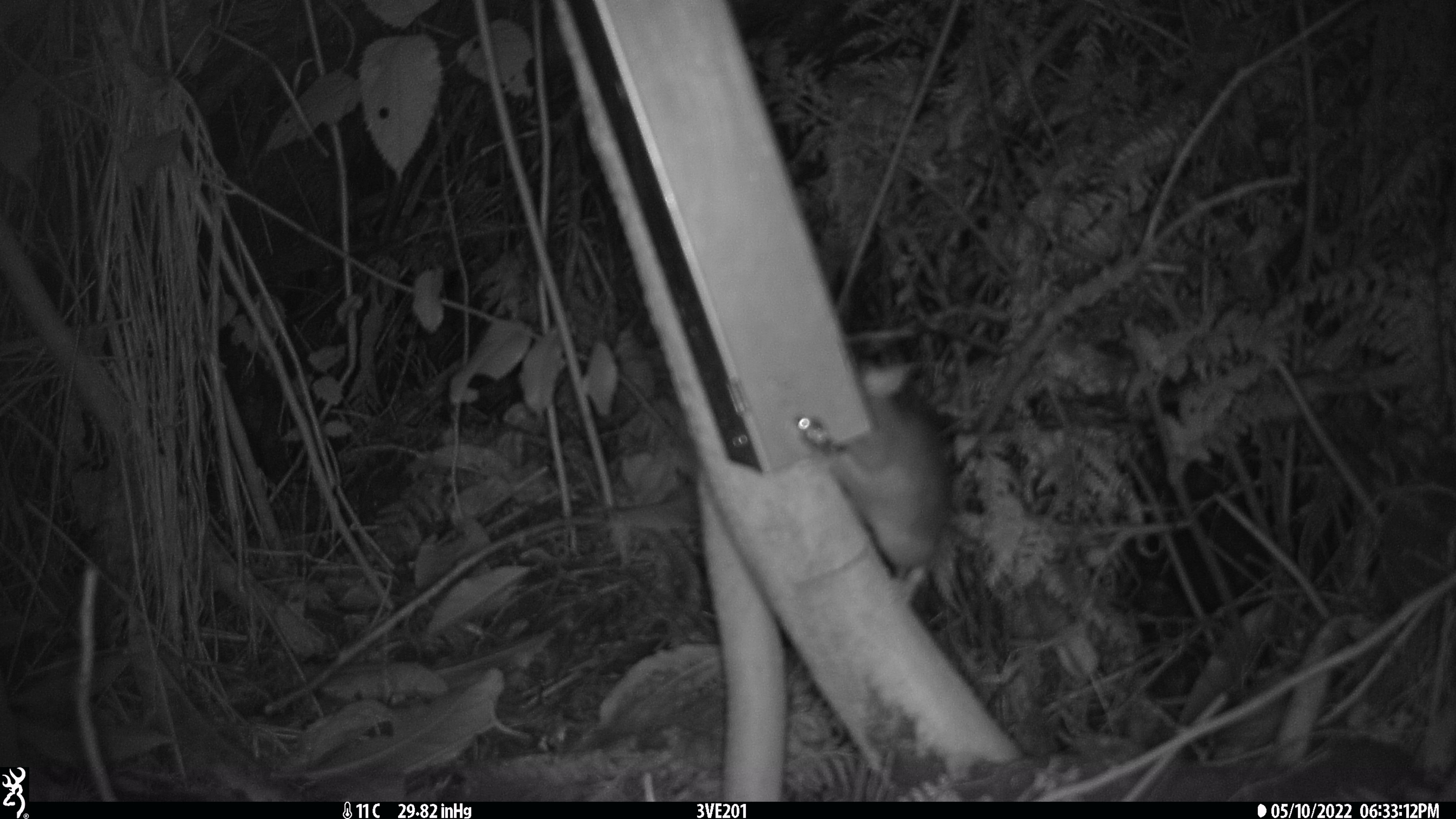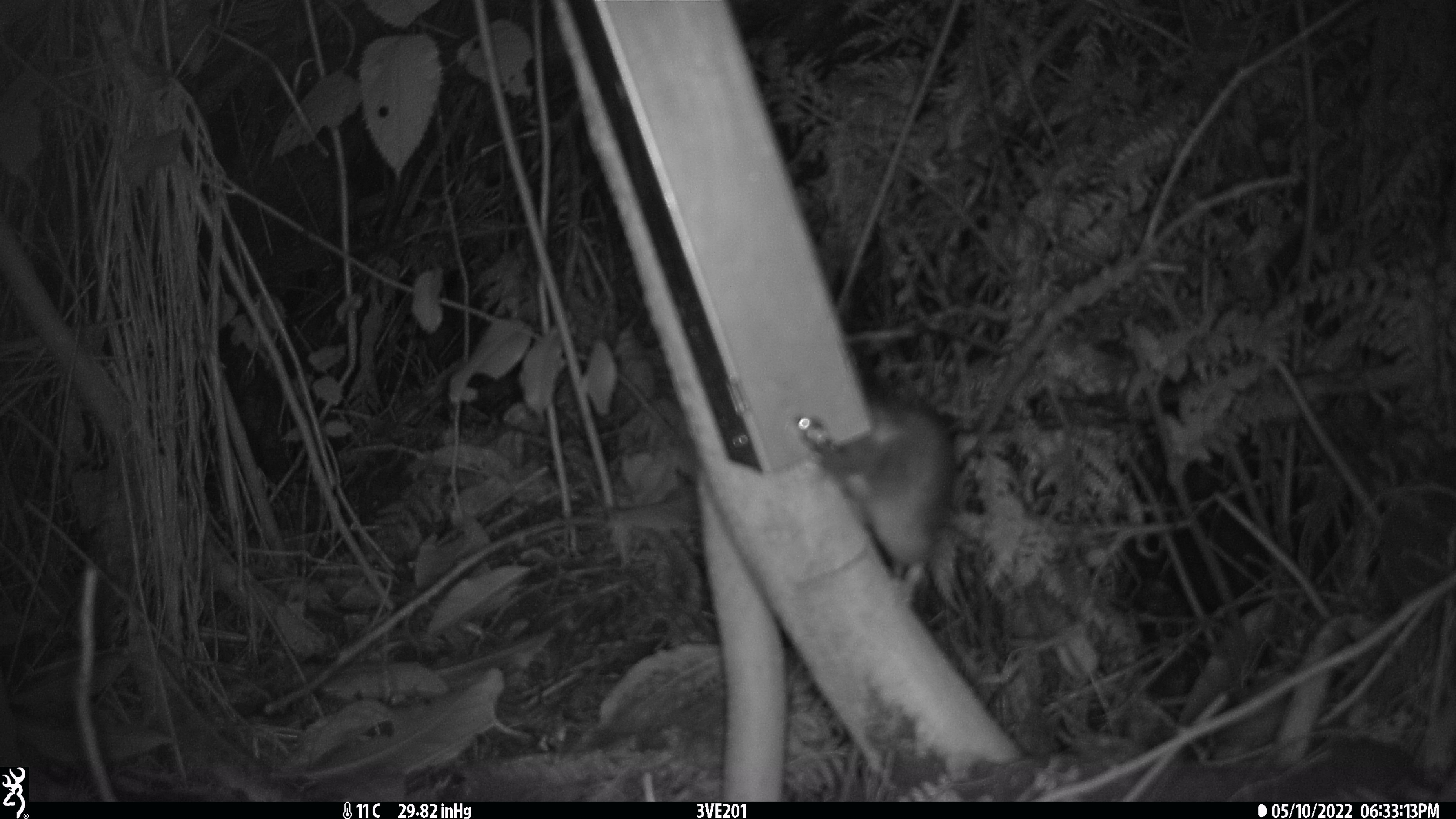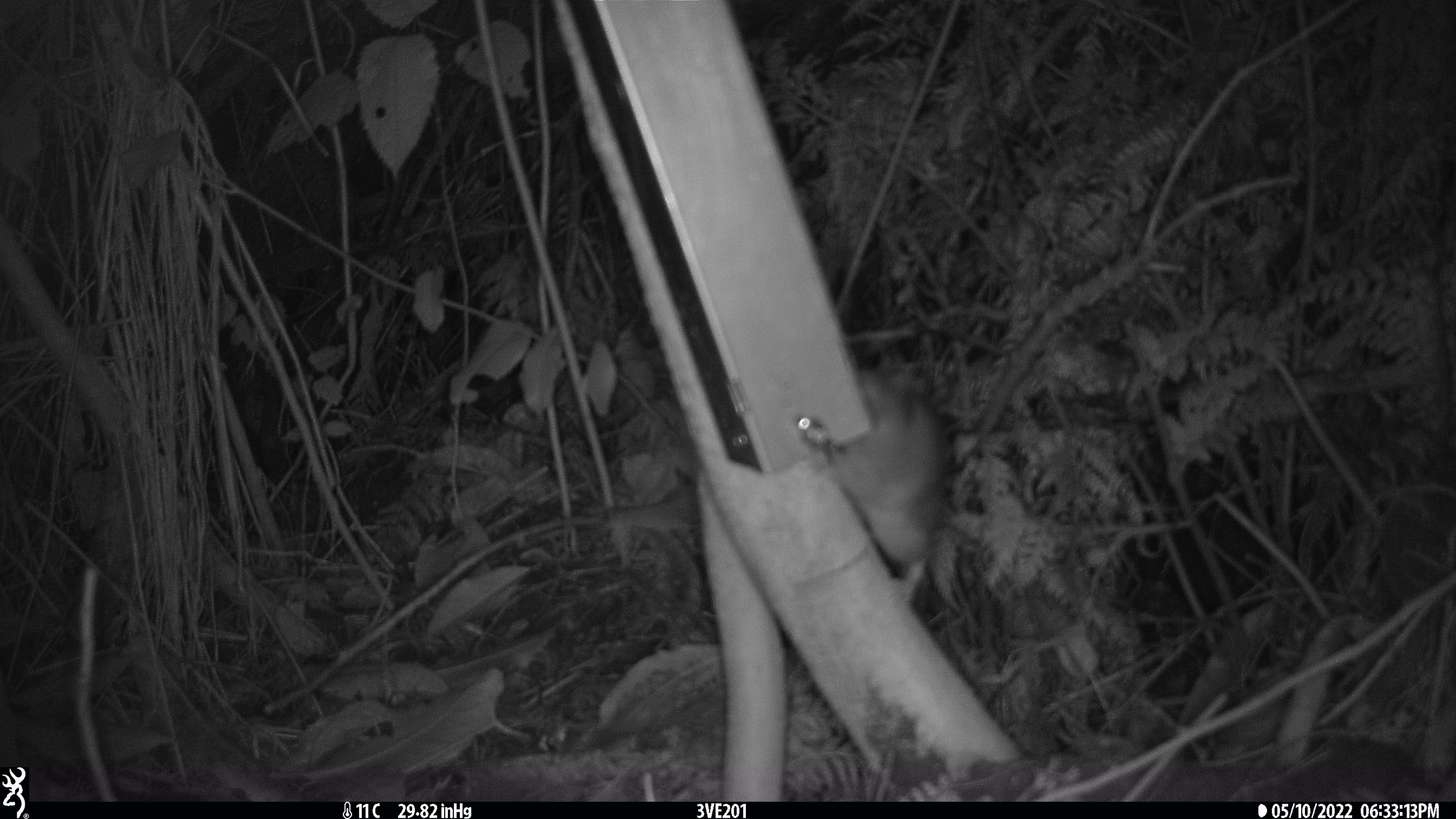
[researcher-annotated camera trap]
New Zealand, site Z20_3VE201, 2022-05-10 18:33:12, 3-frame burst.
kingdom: Animalia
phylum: Chordata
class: Mammalia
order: Rodentia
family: Muridae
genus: Rattus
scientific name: Rattus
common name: rat